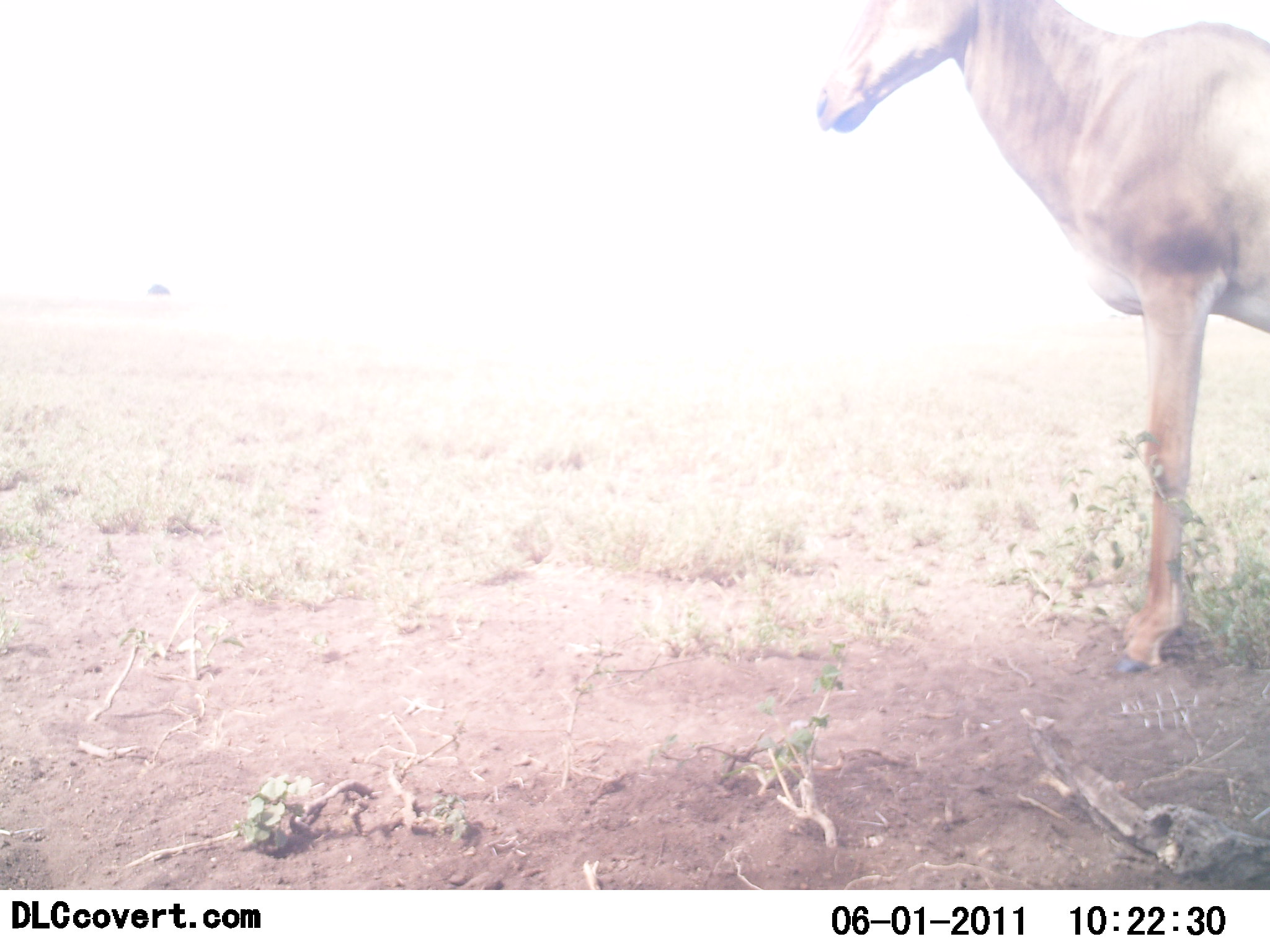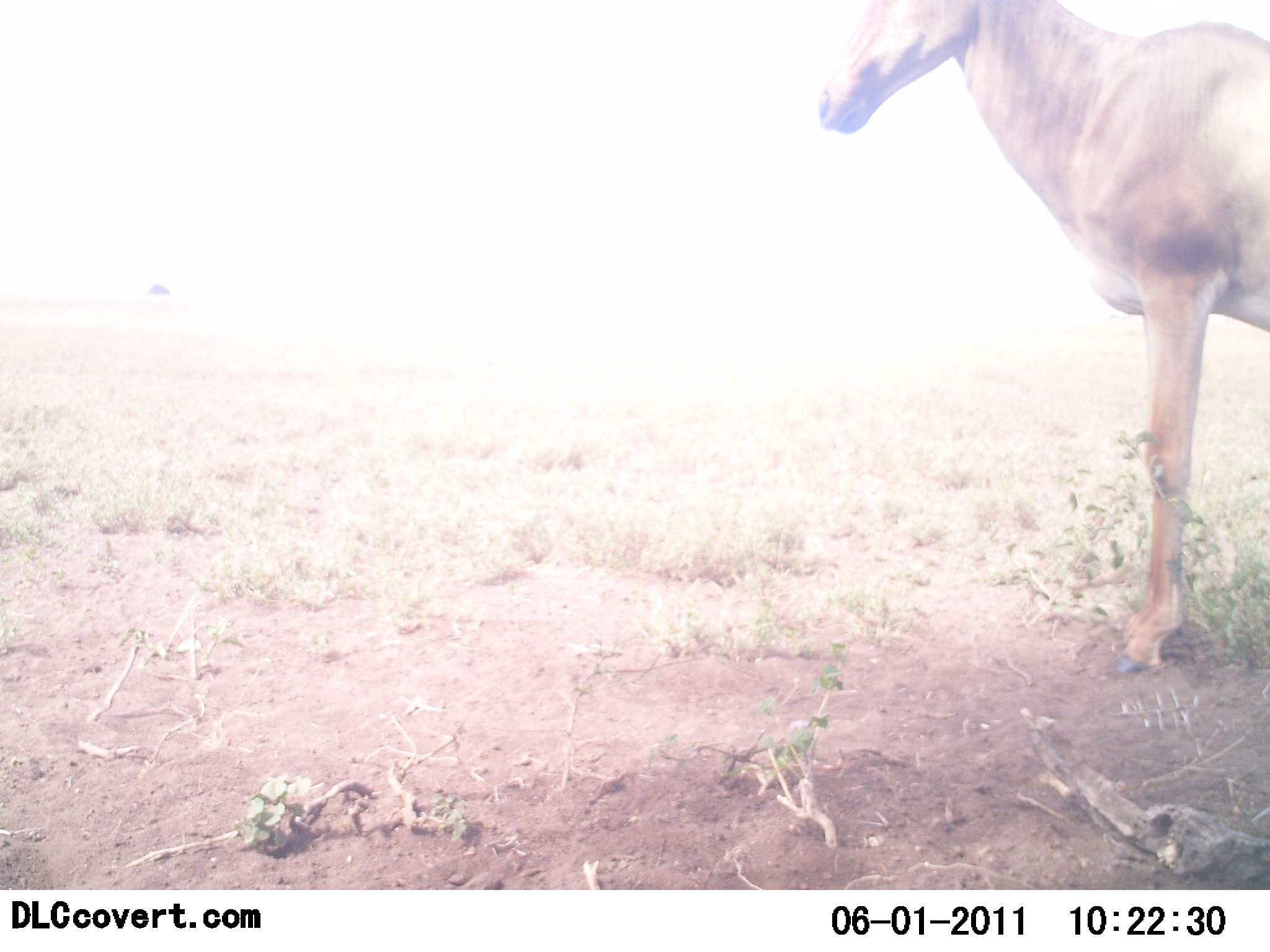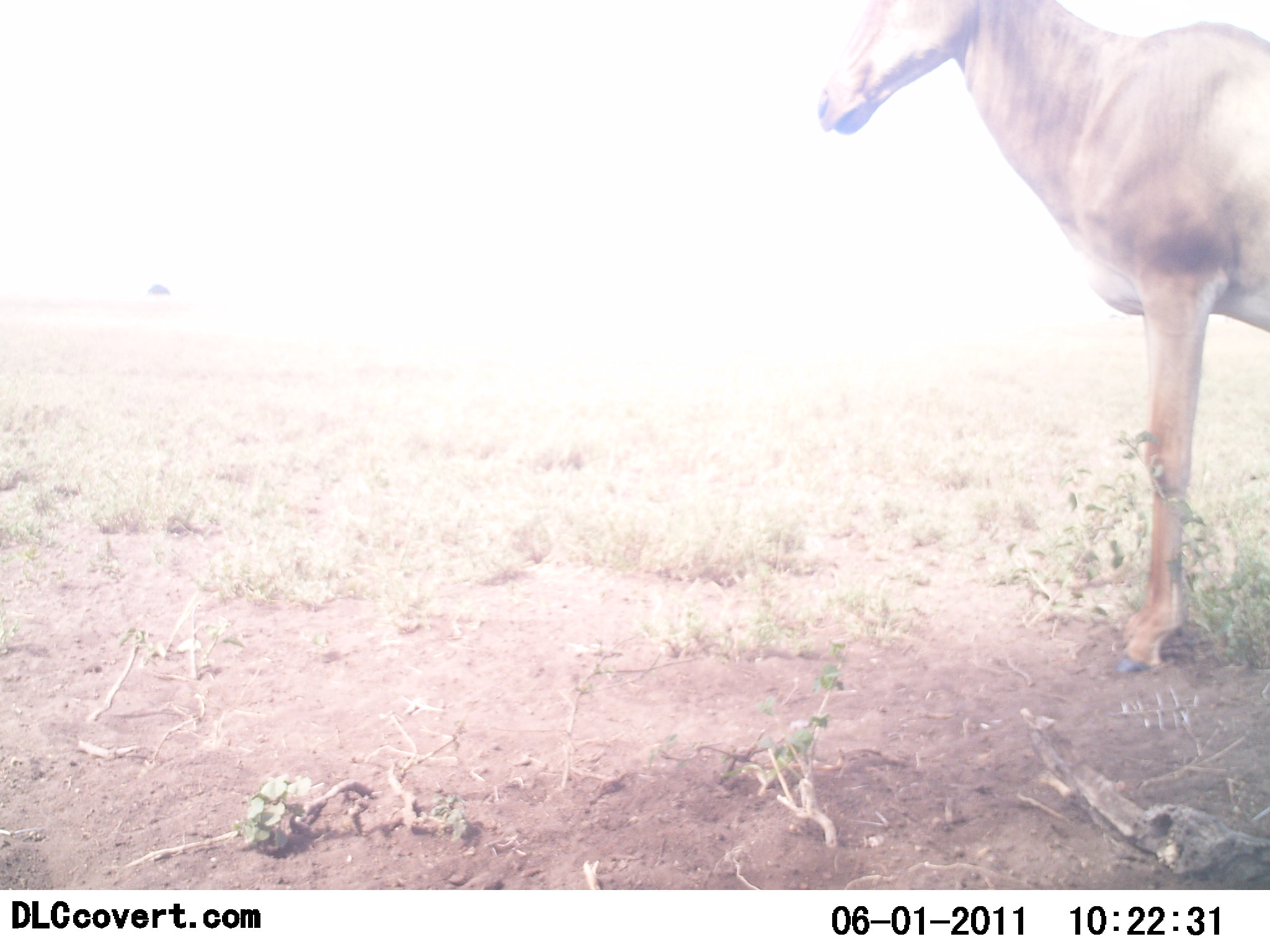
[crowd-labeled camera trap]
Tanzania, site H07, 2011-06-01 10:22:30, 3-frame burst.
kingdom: Animalia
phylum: Chordata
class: Mammalia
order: Artiodactyla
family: Bovidae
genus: Alcelaphus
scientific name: Alcelaphus buselaphus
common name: hartebeest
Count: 1.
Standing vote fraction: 100%.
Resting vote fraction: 0%.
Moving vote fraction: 0%.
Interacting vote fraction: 0%.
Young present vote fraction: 0%.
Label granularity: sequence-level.